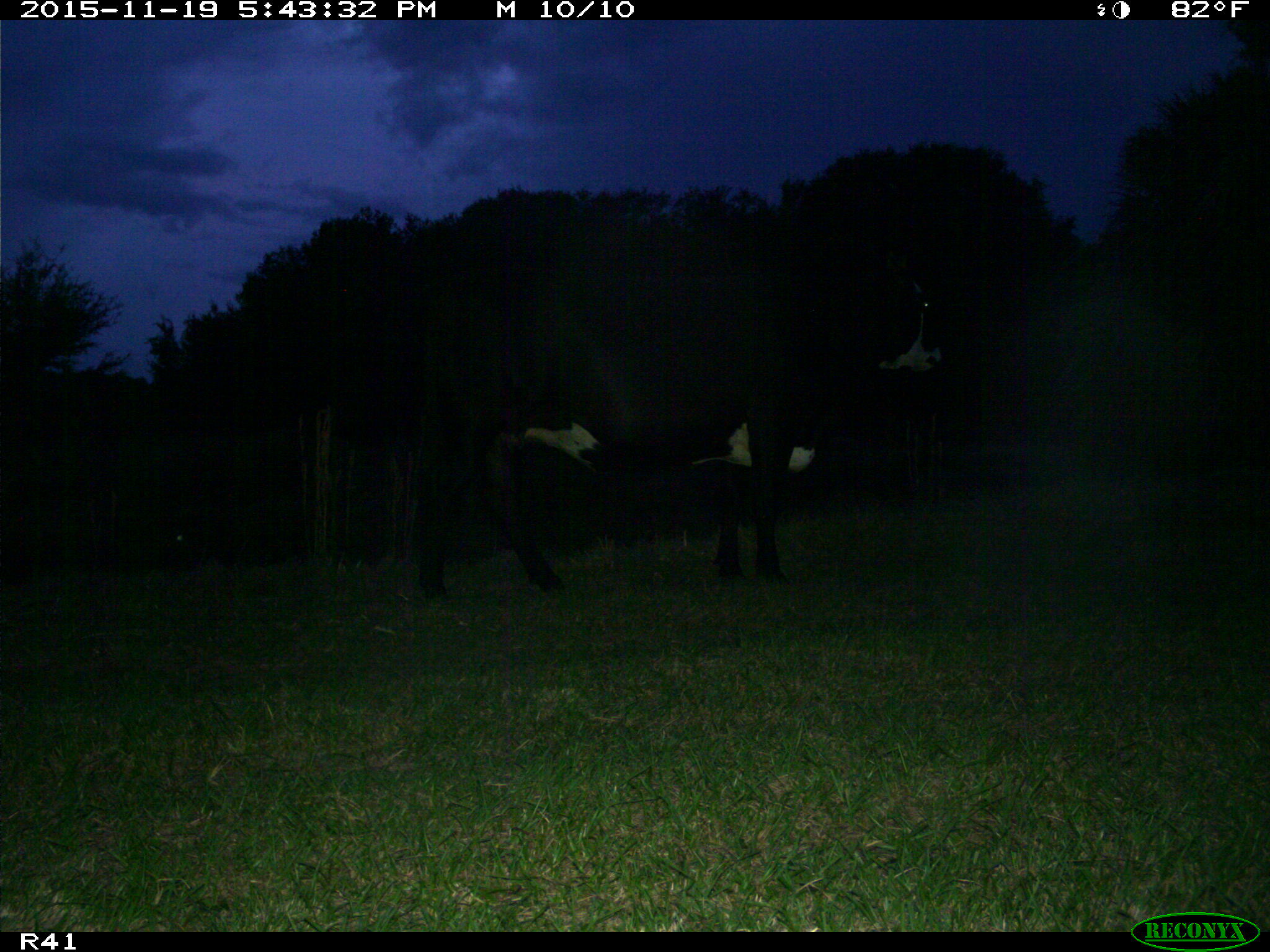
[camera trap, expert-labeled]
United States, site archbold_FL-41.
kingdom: Animalia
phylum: Chordata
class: Mammalia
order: Artiodactyla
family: Bovidae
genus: Bos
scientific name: Bos taurus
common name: domestic cow